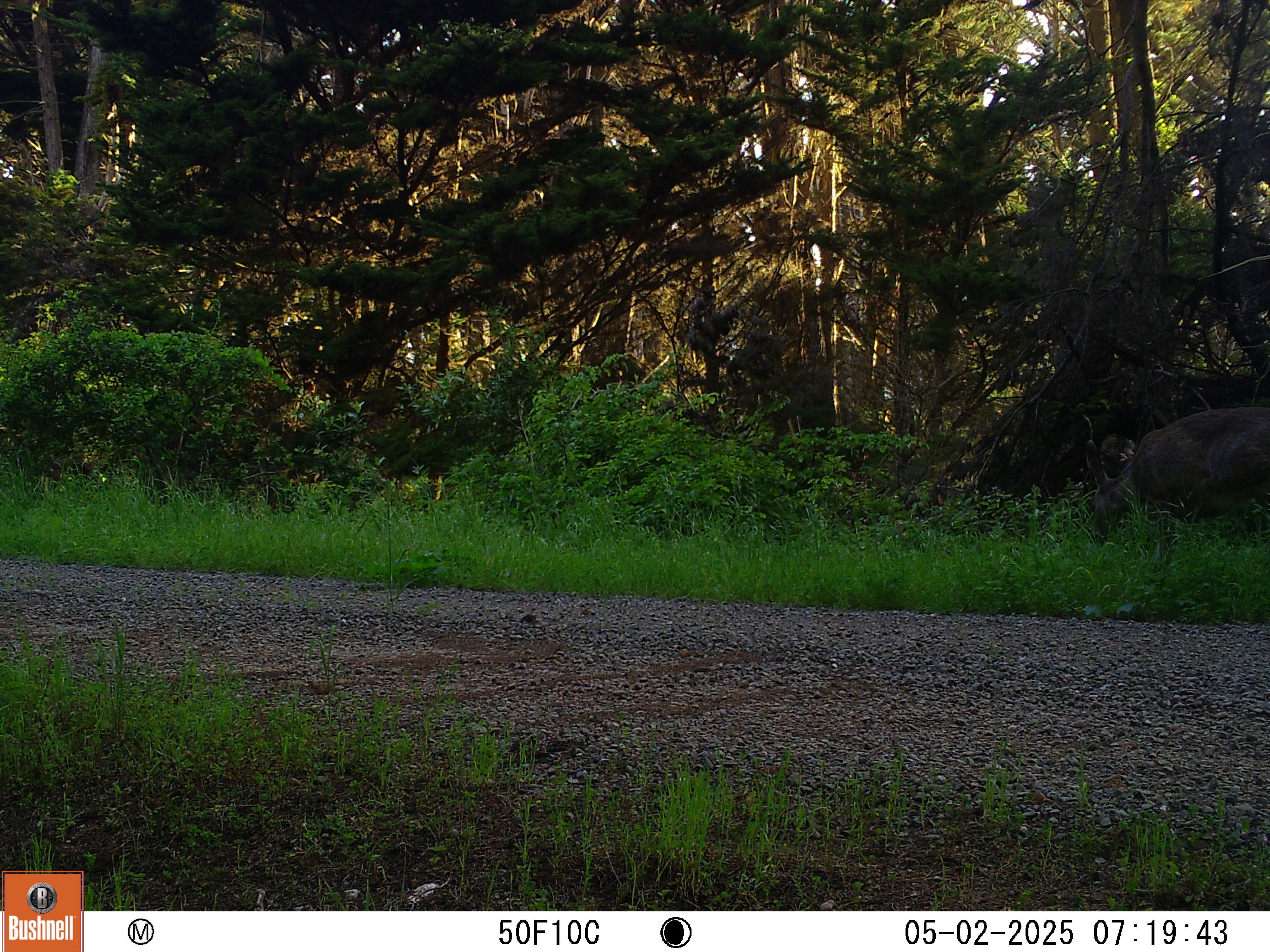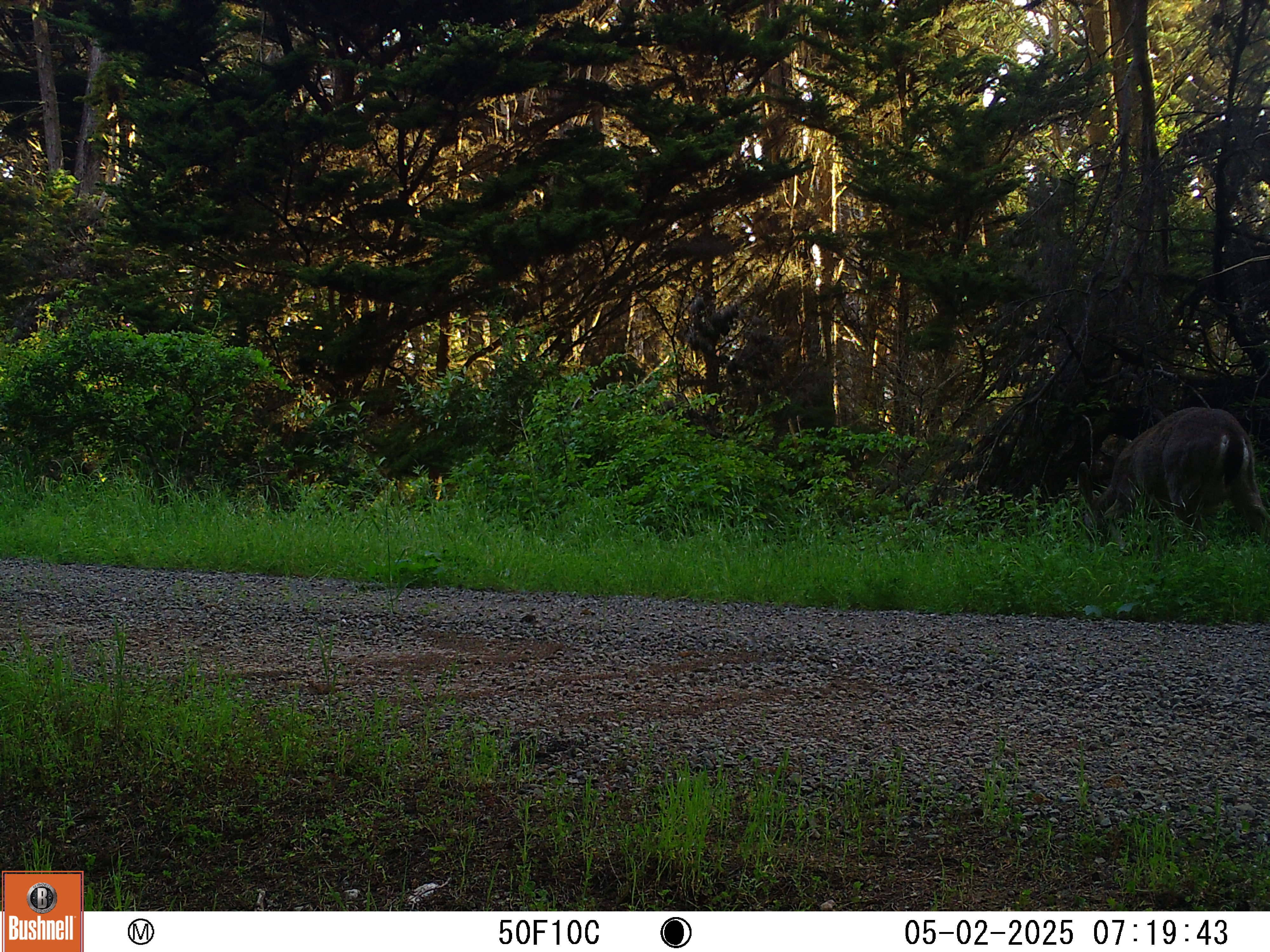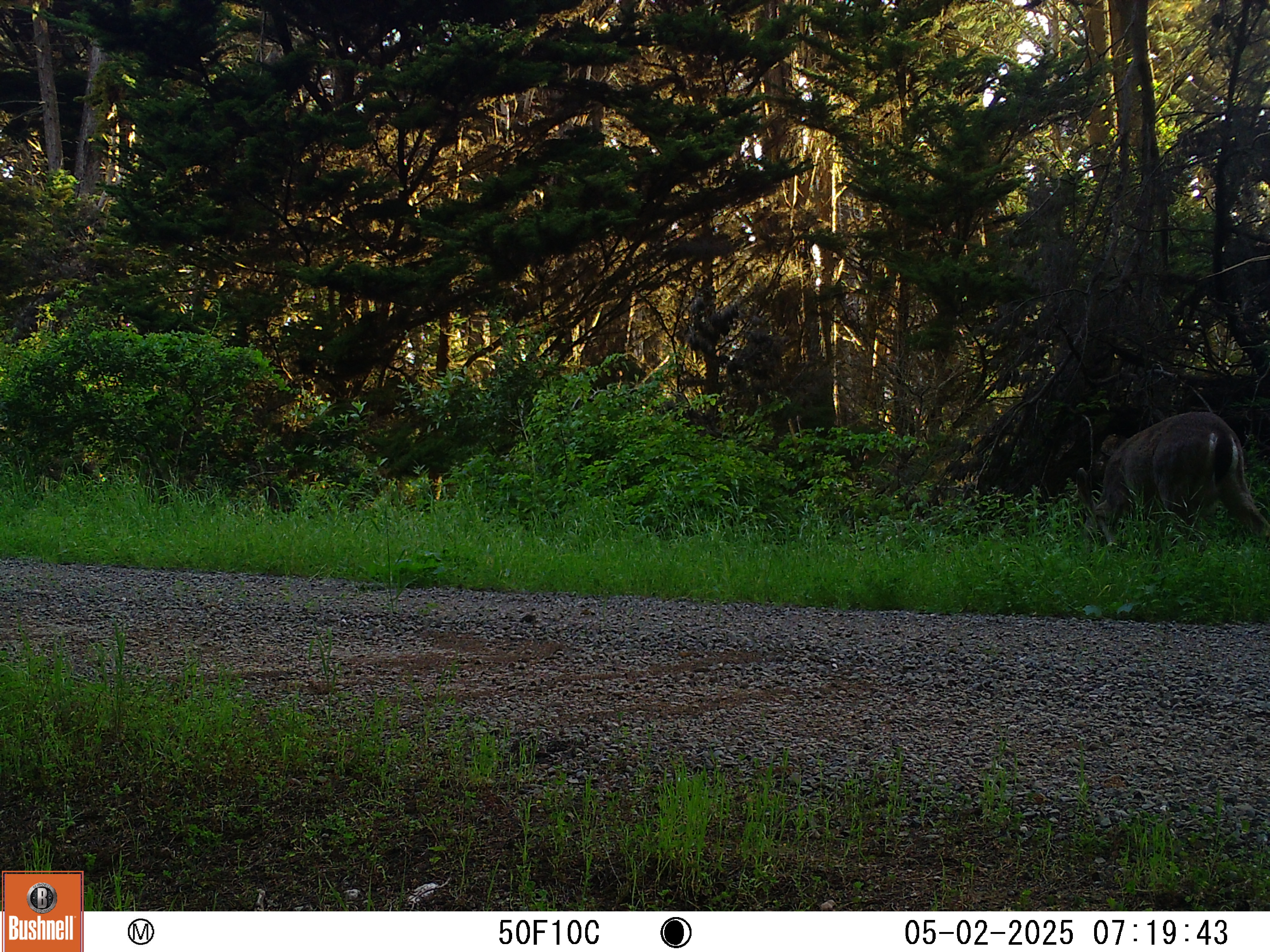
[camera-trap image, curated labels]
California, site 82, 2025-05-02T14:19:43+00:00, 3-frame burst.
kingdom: Animalia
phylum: Chordata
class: Mammalia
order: Artiodactyla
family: Cervidae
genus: Odocoileus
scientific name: Odocoileus hemionus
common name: mule deer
Mule deer (Odocoileus hemionus).